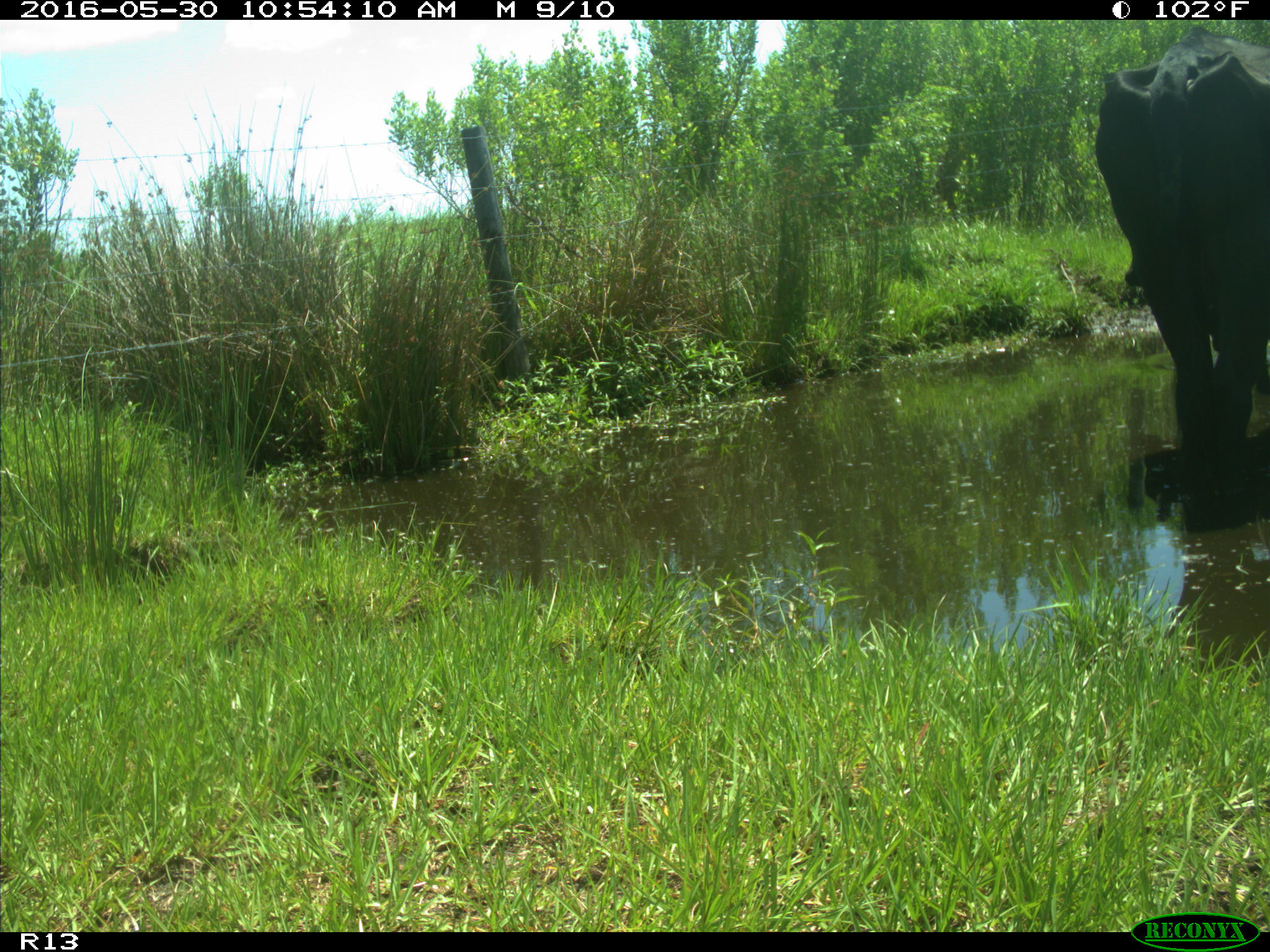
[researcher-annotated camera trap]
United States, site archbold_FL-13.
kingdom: Animalia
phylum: Chordata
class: Mammalia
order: Artiodactyla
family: Bovidae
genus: Bos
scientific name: Bos taurus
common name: domestic cow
Bos taurus (domestic cow).